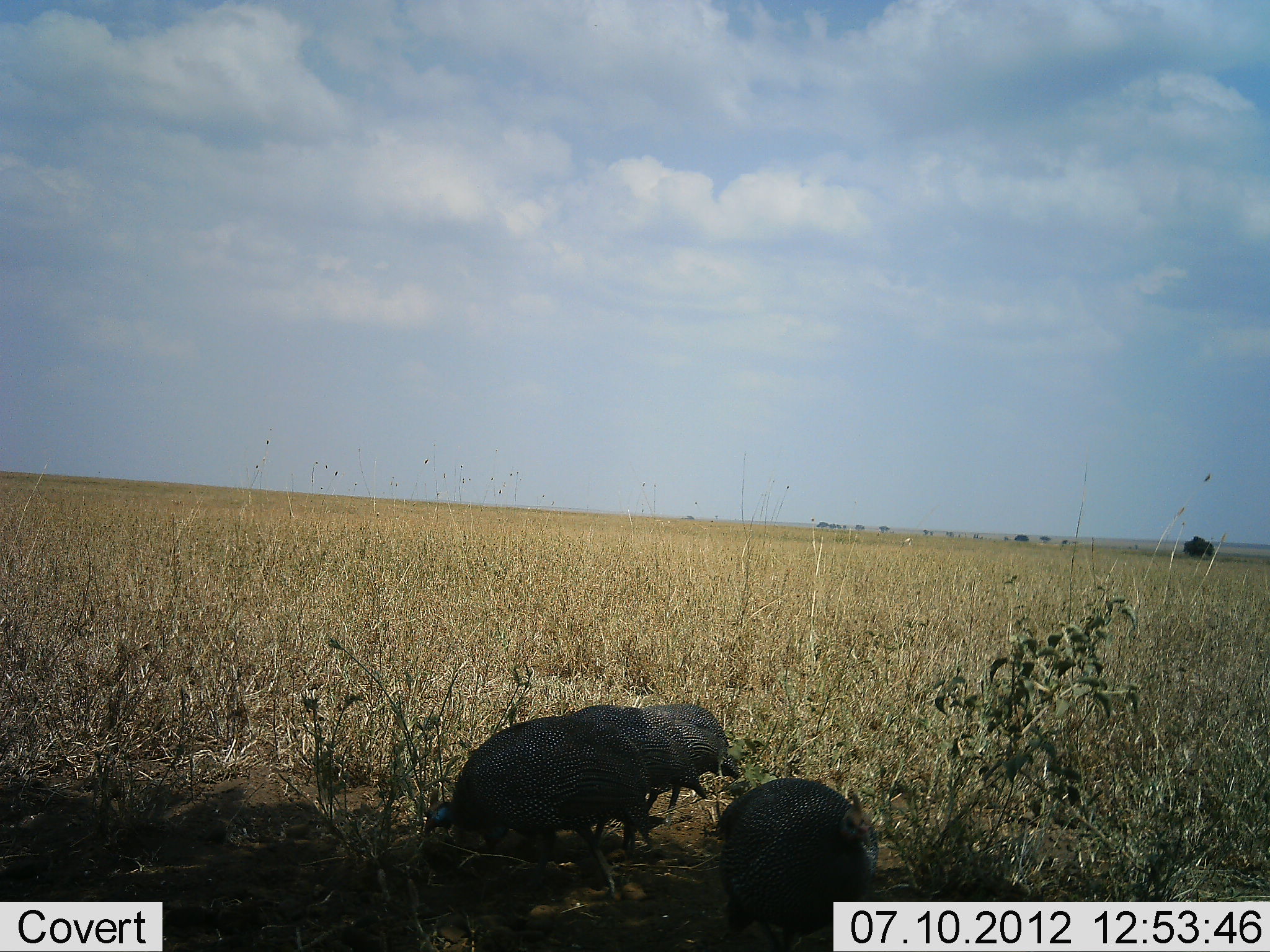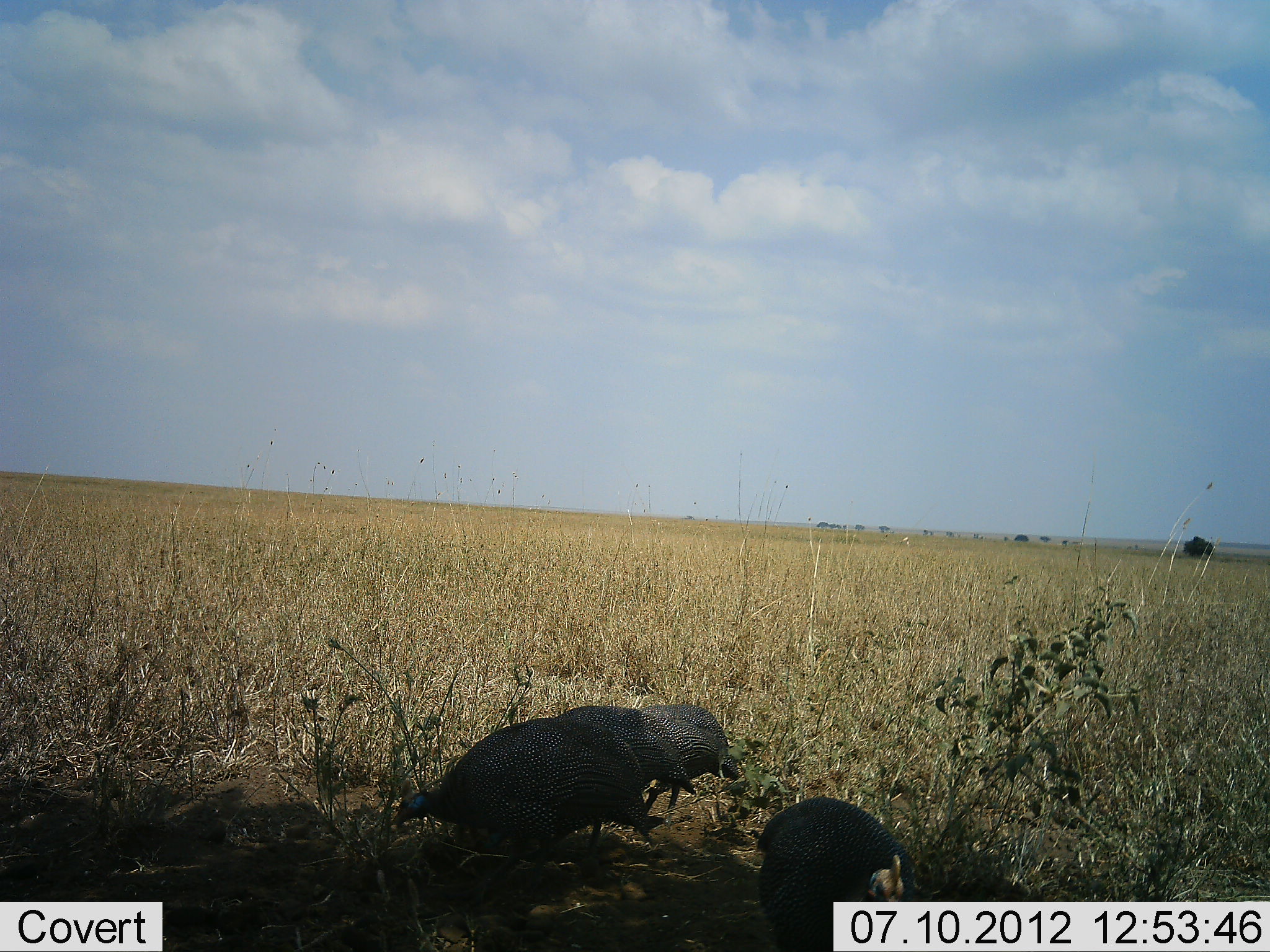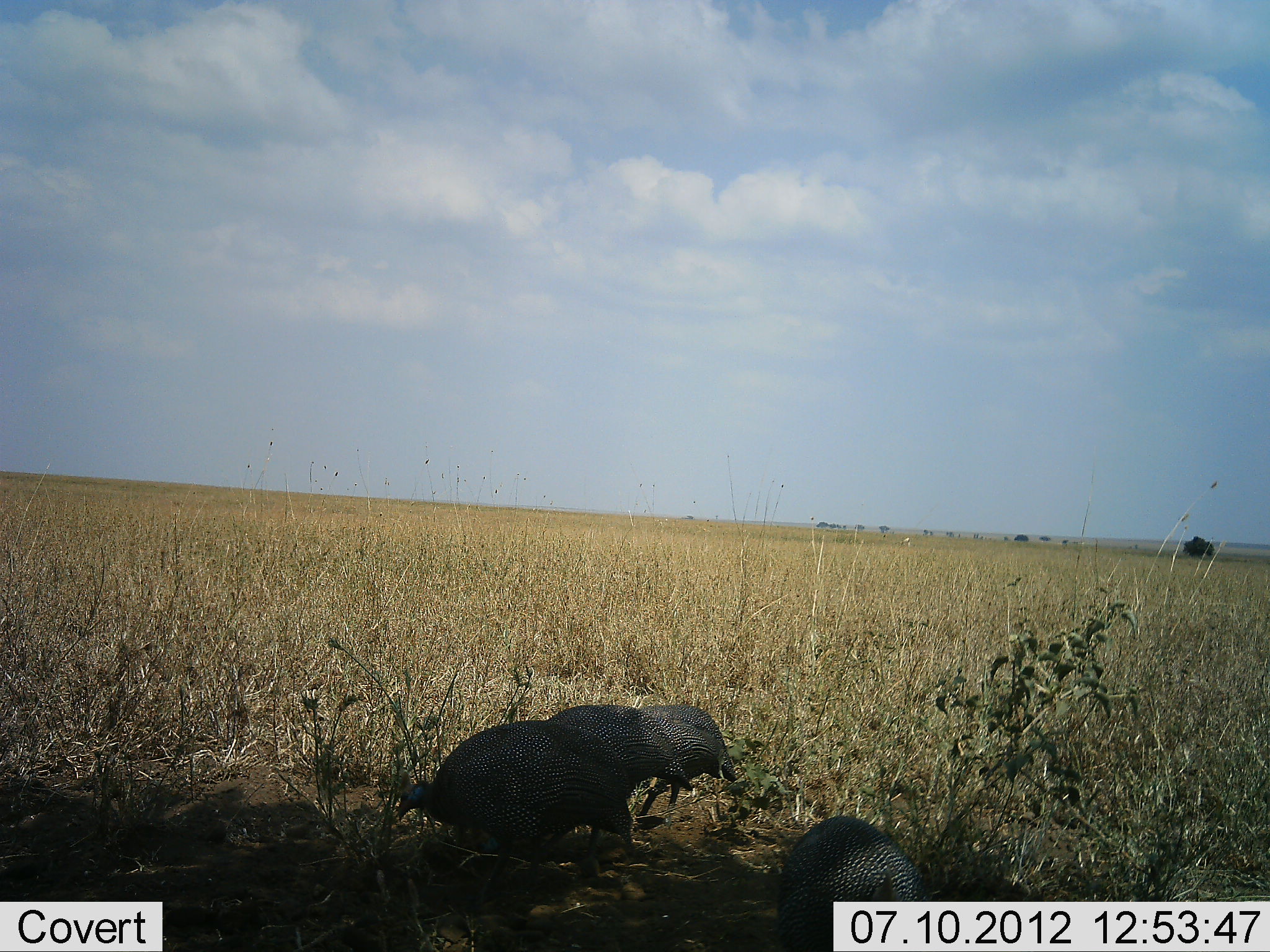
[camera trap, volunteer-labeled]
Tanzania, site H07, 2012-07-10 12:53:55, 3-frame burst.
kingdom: Animalia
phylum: Chordata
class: Aves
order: Galliformes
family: Numididae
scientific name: Numididae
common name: guinea fowl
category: guineafowl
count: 4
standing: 10%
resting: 0%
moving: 10%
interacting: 0%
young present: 0%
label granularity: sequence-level